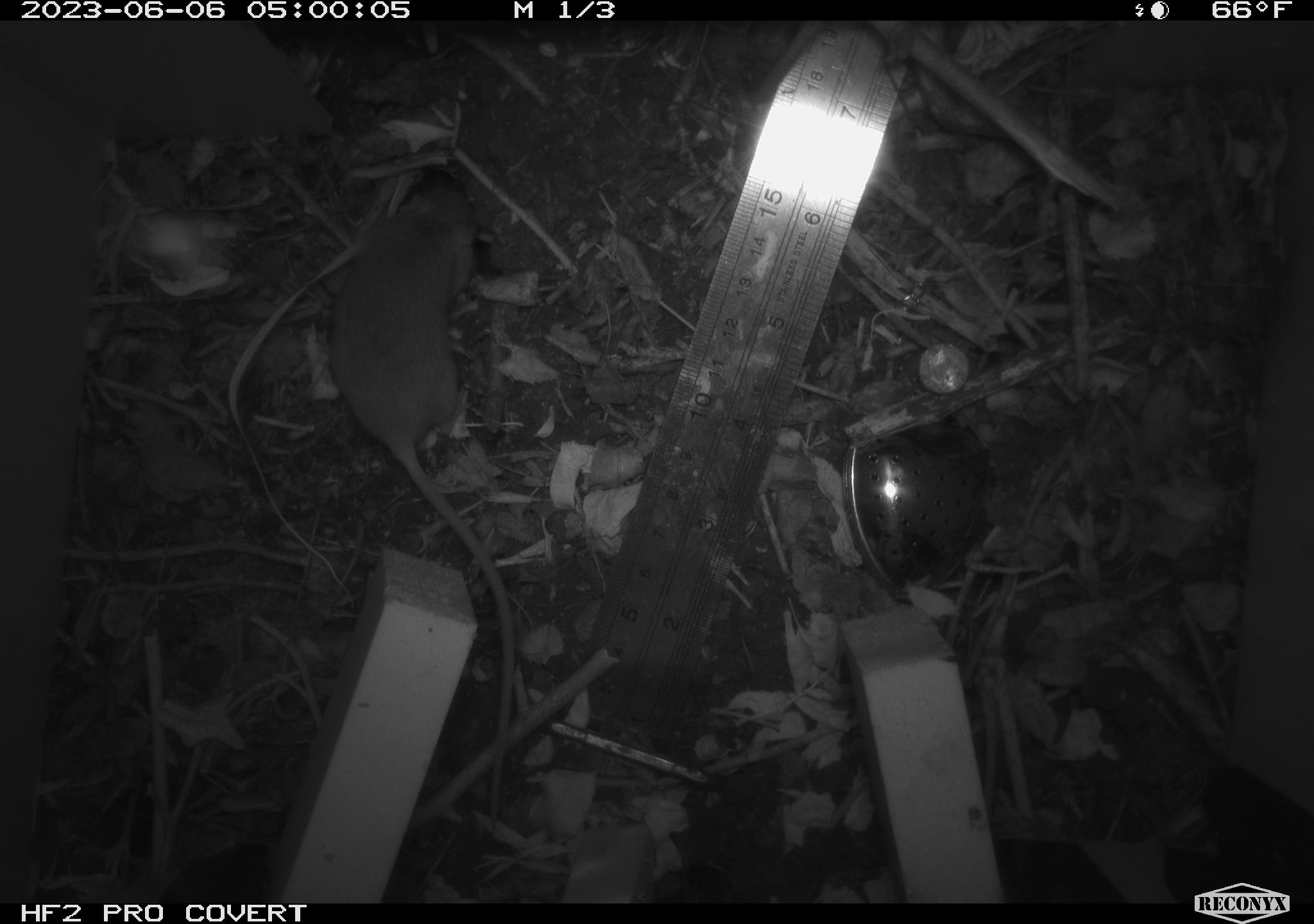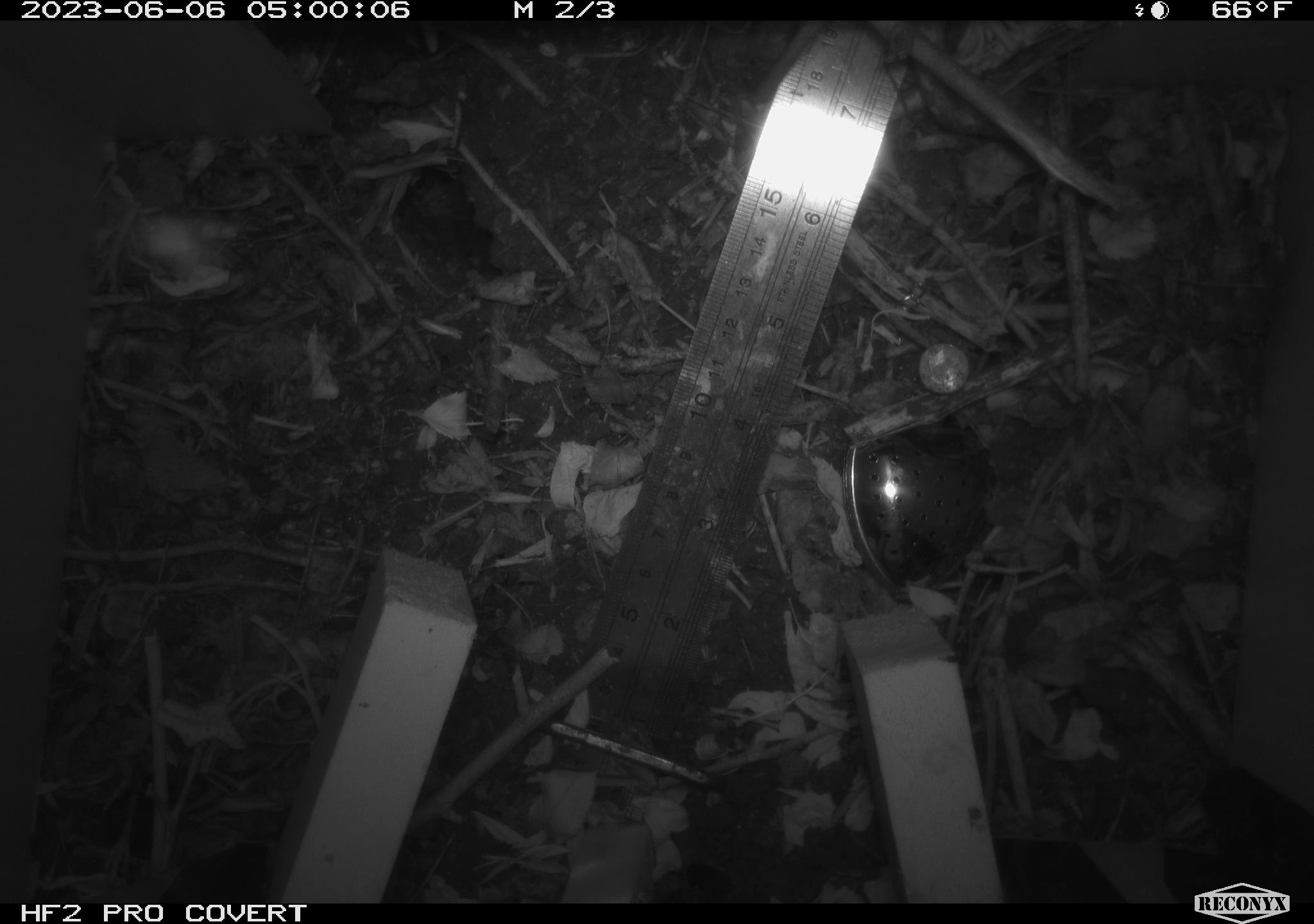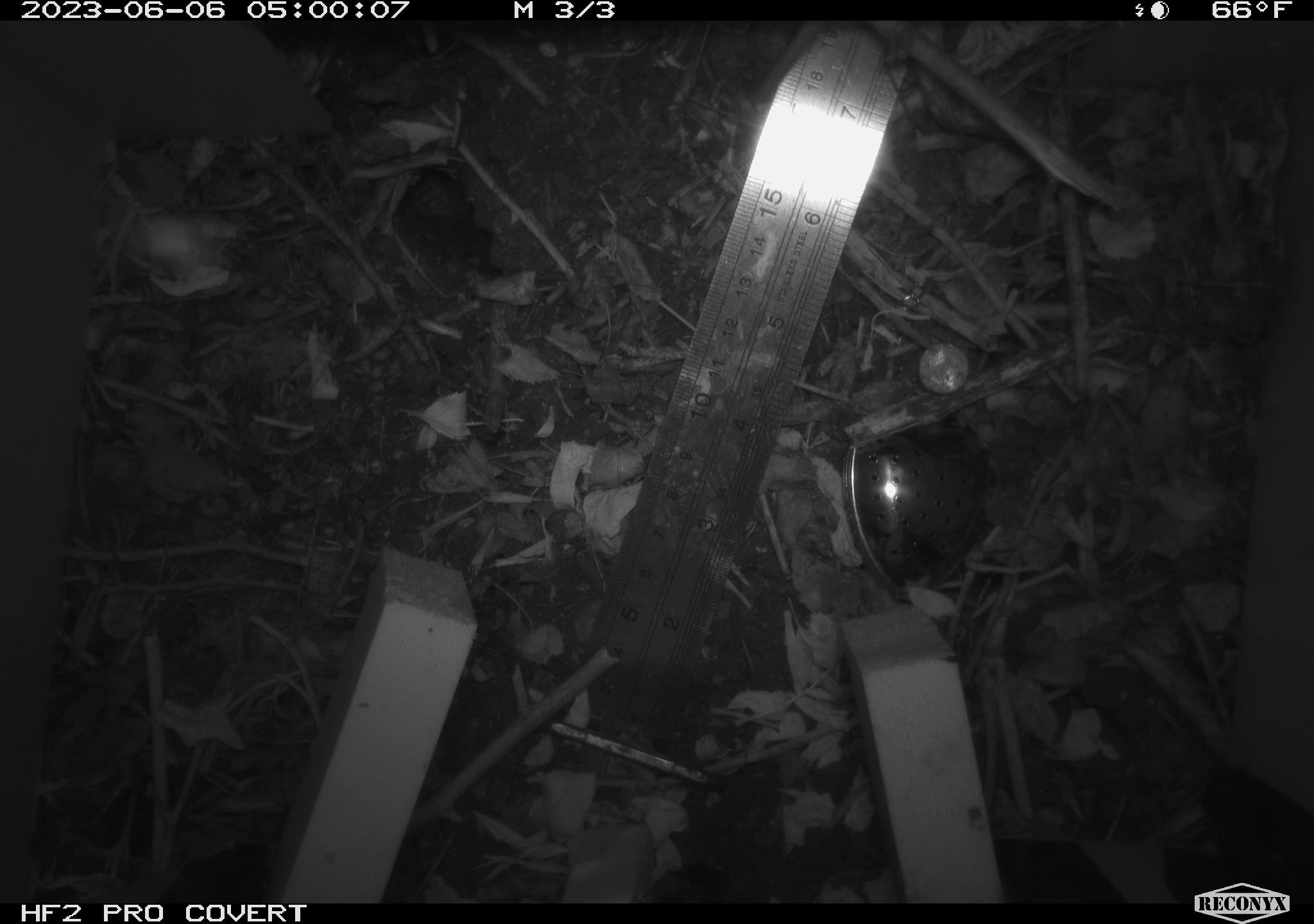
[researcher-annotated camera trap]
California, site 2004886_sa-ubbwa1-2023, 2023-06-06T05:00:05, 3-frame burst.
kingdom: Animalia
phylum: Chordata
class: Mammalia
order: Rodentia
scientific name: Rodentia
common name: rodent